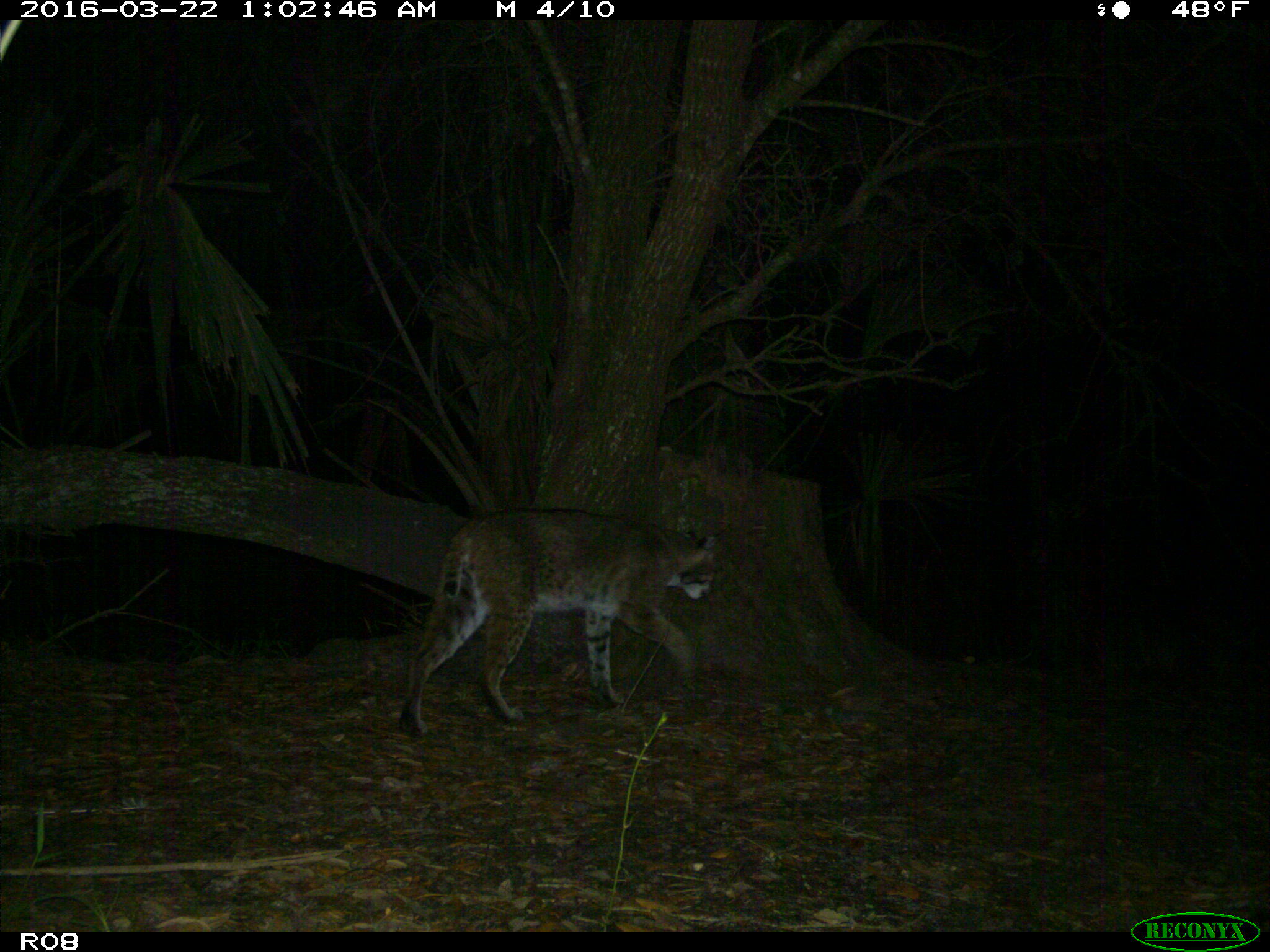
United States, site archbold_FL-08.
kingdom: Animalia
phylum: Chordata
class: Mammalia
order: Carnivora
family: Felidae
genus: Lynx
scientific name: Lynx rufus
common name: bobcat